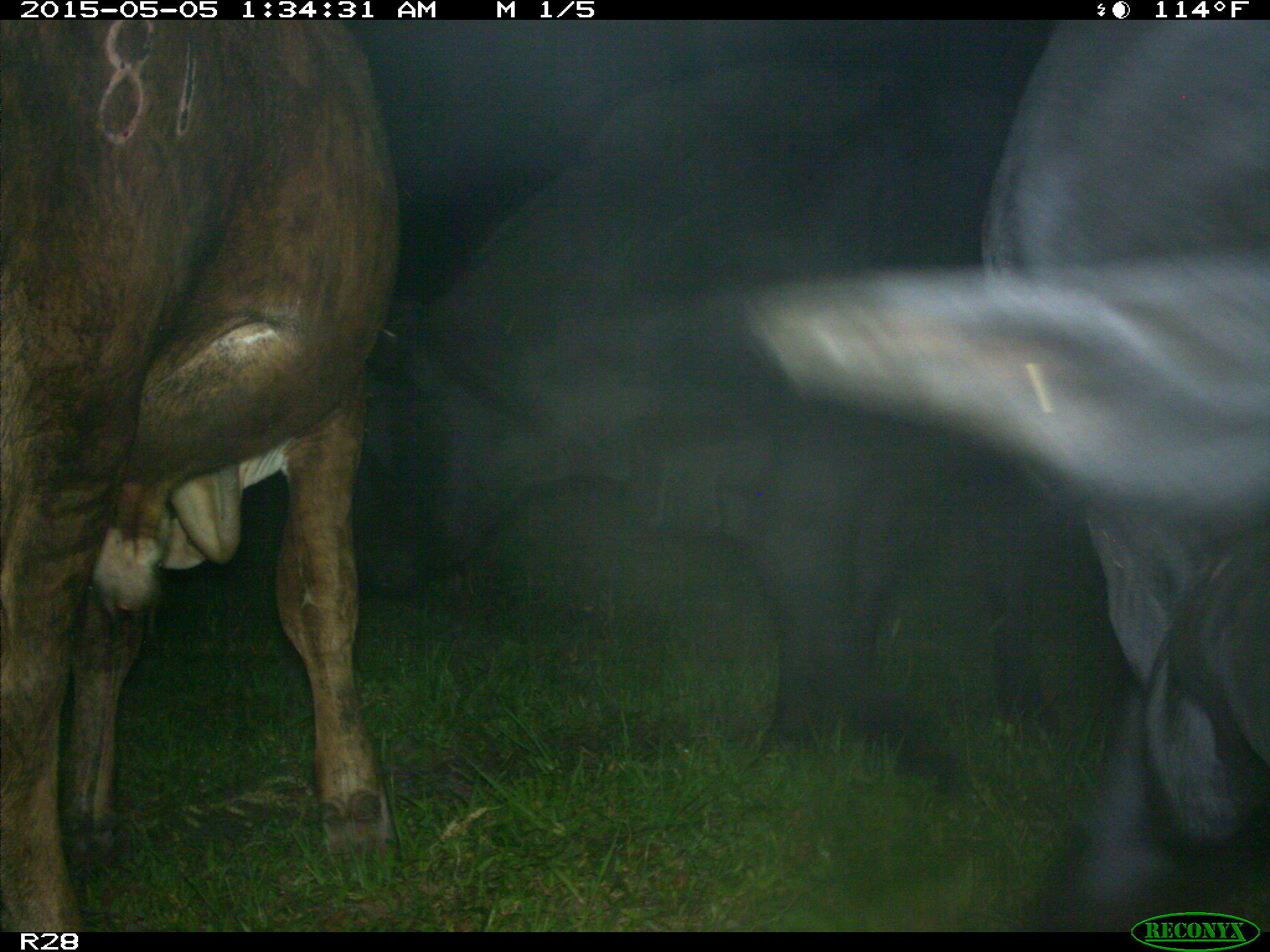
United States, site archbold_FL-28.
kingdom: Animalia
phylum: Chordata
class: Mammalia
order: Artiodactyla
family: Bovidae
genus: Bos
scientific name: Bos taurus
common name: domestic cow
Bos taurus (domestic cow).